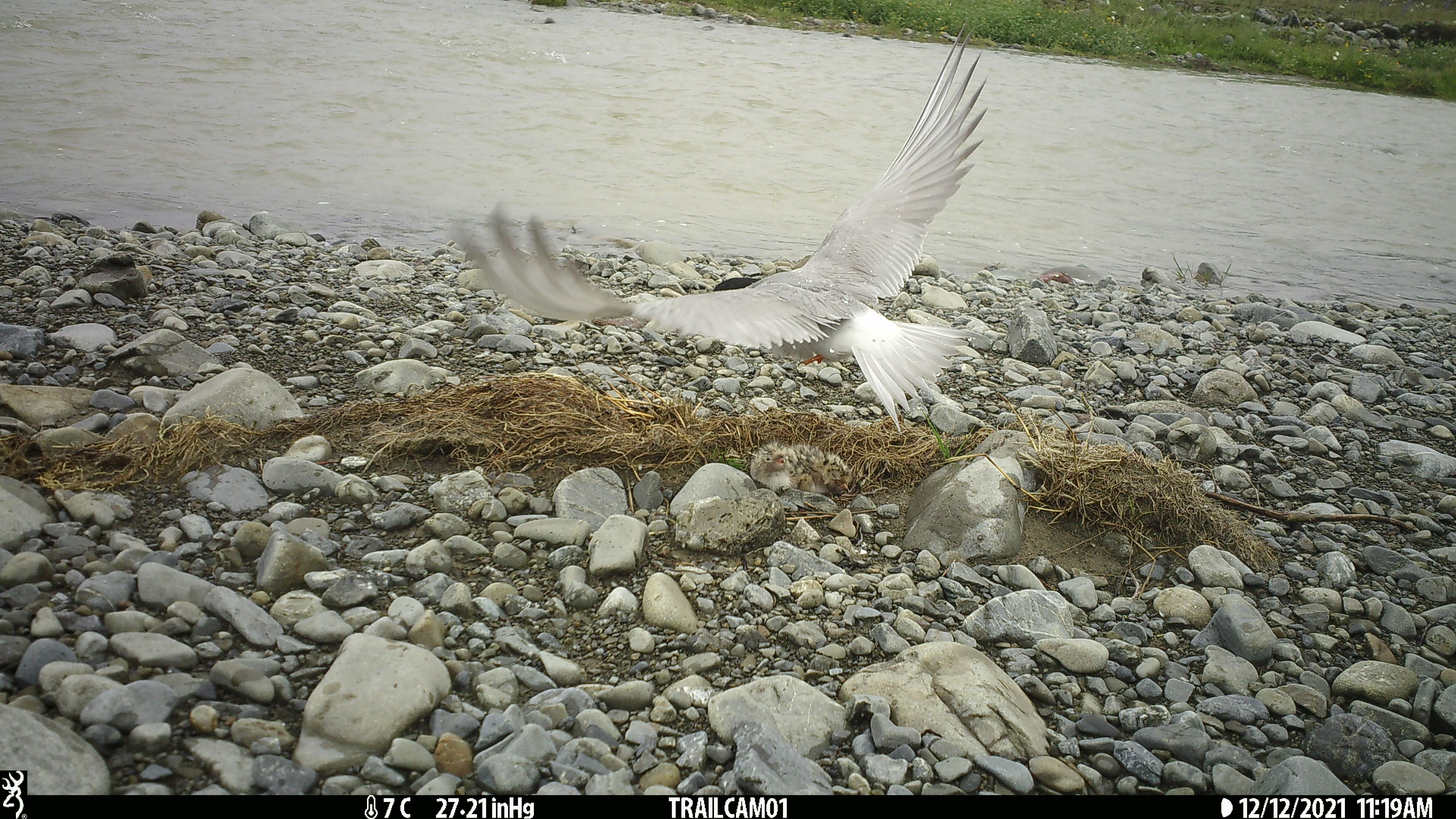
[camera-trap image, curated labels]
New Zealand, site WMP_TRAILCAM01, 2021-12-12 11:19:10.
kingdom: Animalia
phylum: Chordata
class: Aves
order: Charadriiformes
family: Laridae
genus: Chlidonias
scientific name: Chlidonias albostriatus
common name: black-fronted tern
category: black fronted tern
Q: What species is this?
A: Black fronted tern (black-fronted tern) (Chlidonias albostriatus).